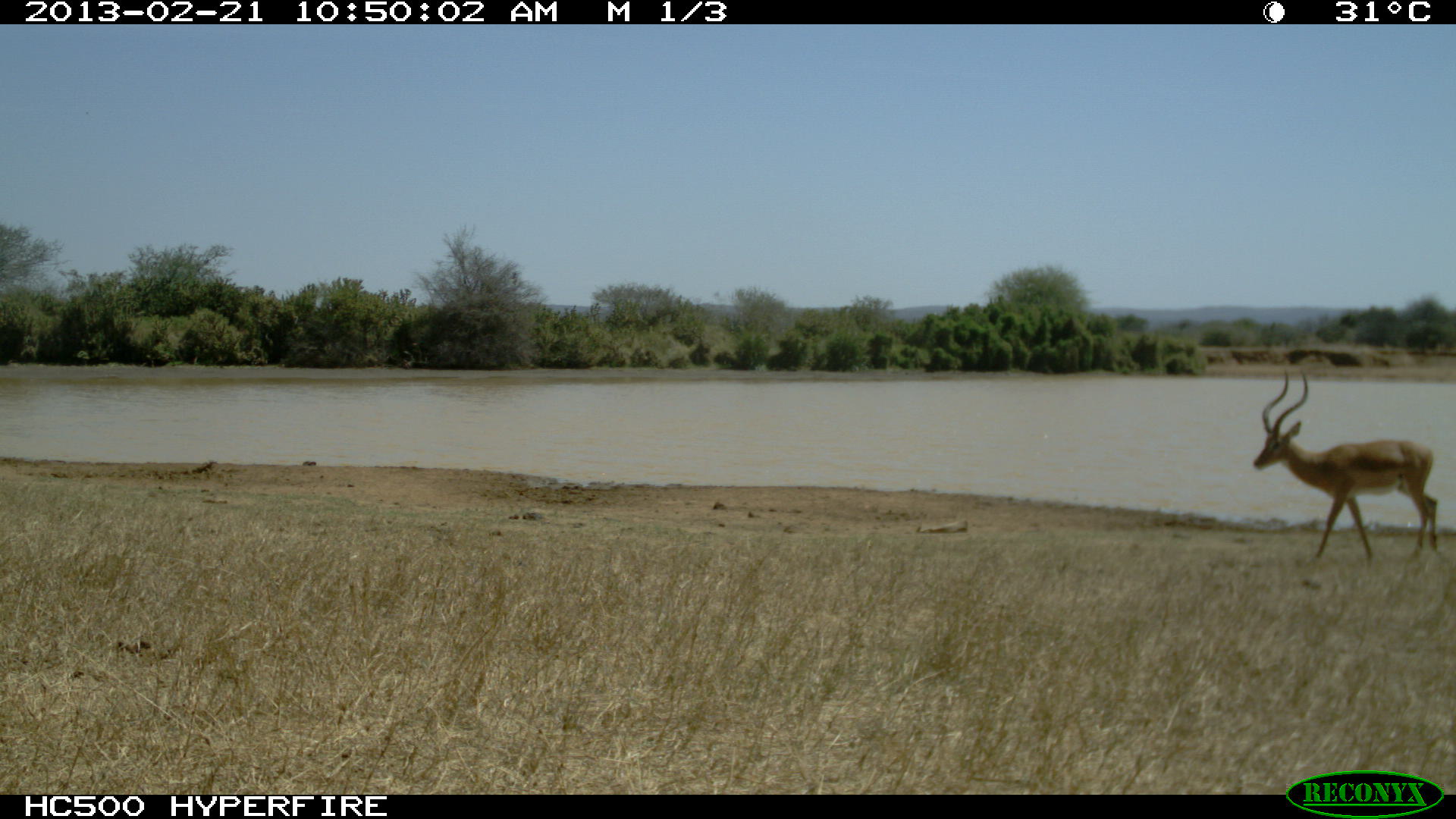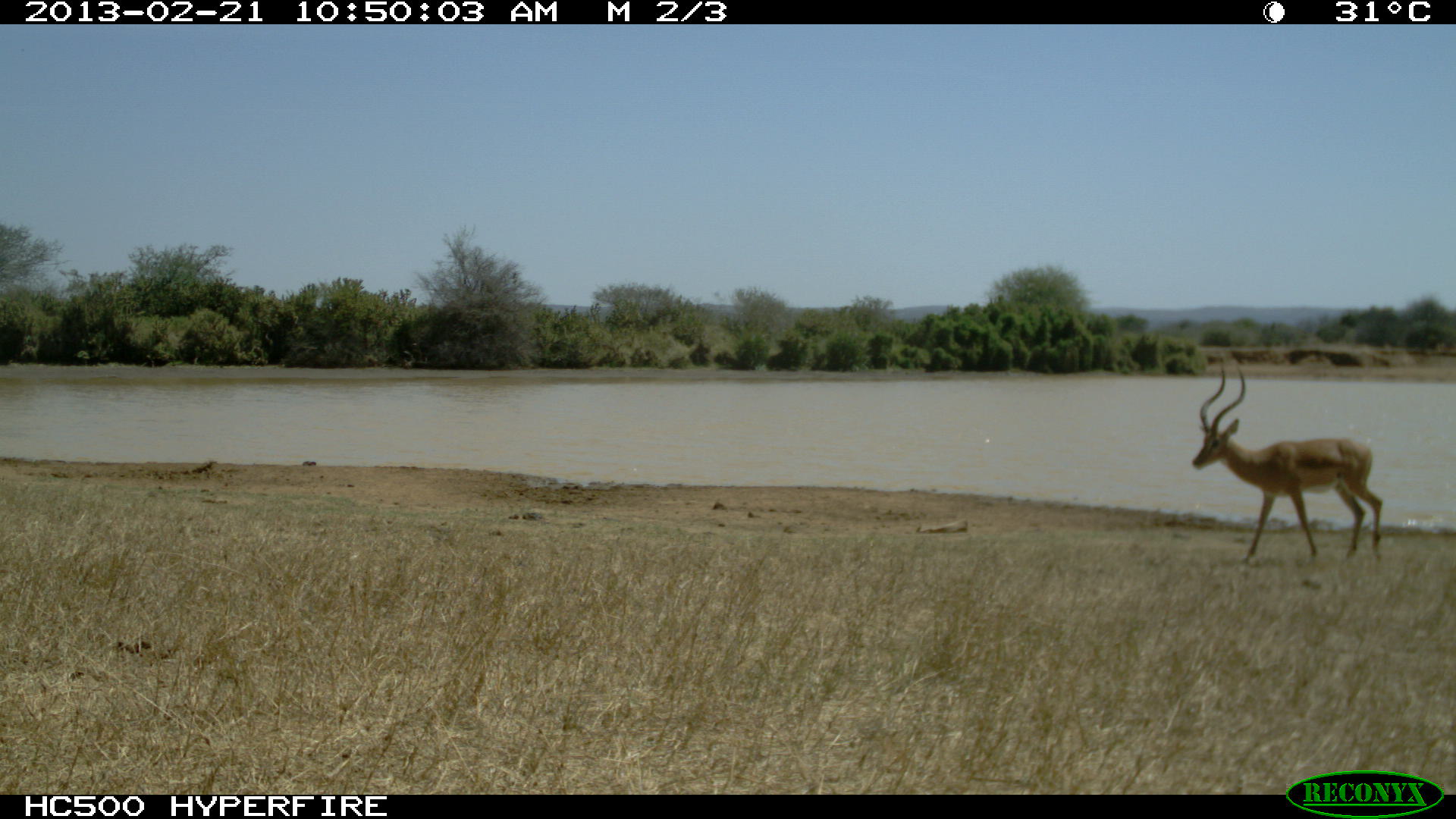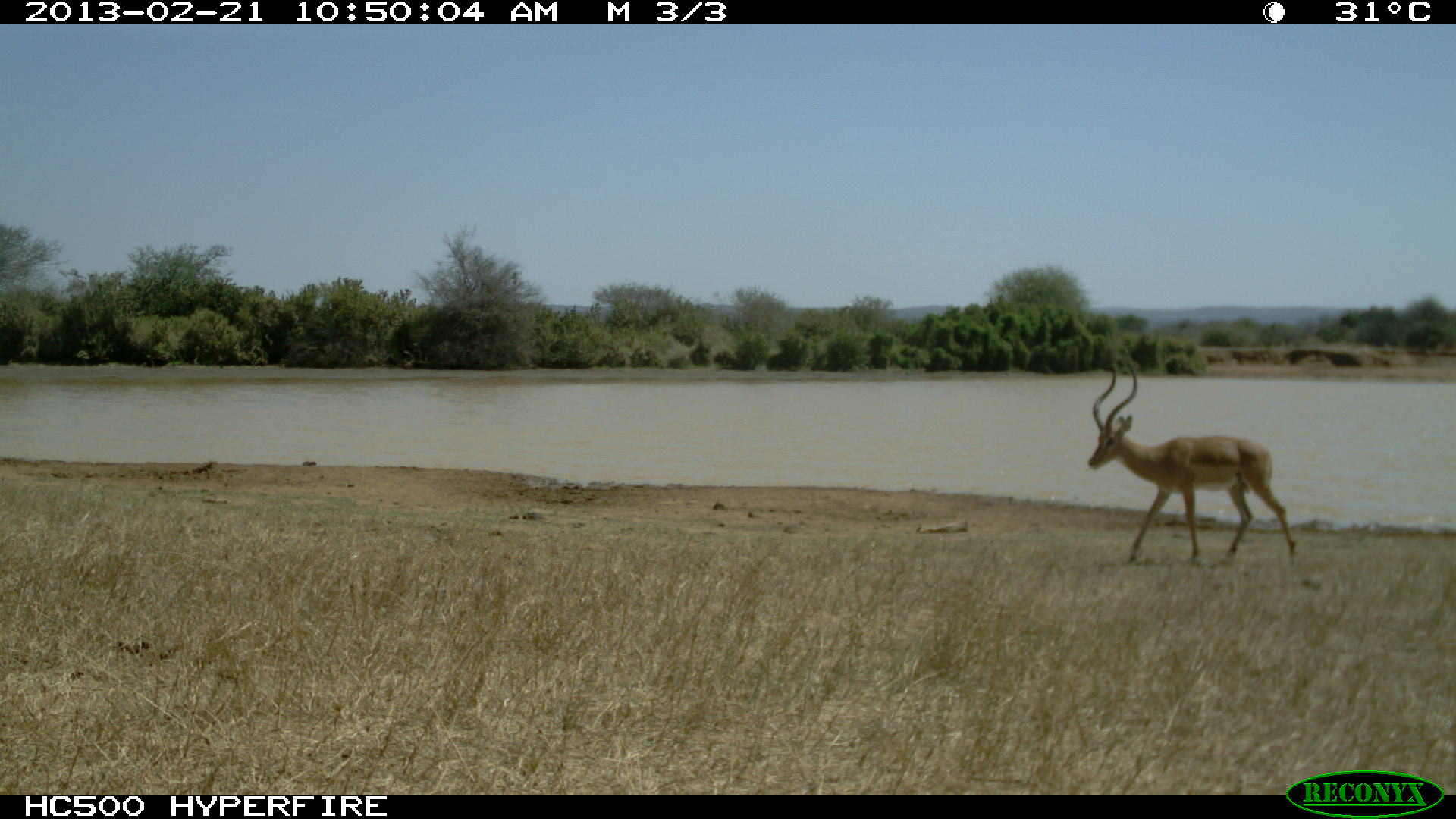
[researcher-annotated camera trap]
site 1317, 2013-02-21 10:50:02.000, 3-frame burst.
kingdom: Animalia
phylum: Chordata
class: Mammalia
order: Artiodactyla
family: Bovidae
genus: Aepyceros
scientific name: Aepyceros melampus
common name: impala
Aepyceros melampus (impala), count 1.